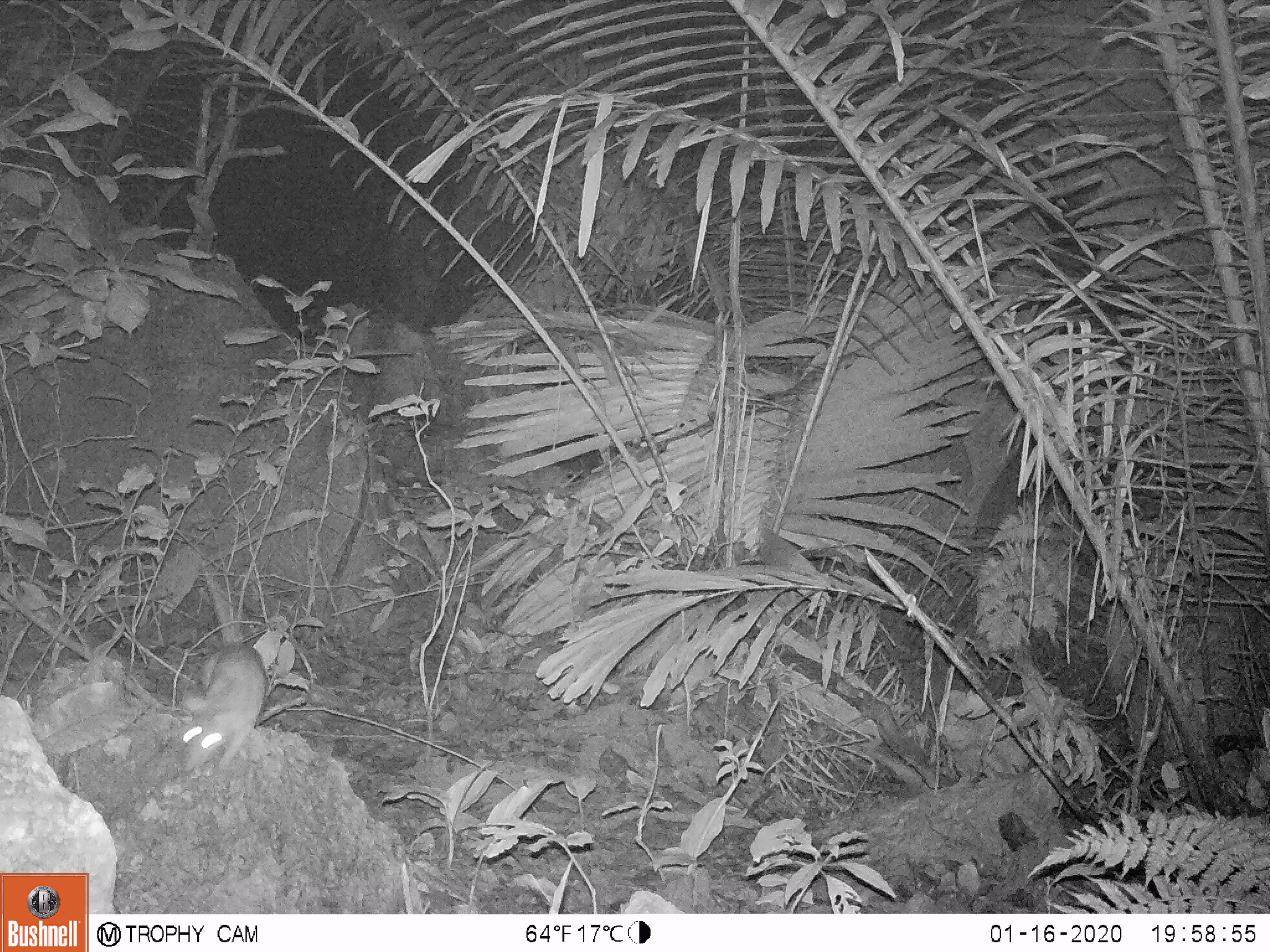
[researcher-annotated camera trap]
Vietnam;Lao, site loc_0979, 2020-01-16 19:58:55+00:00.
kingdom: Animalia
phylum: Chordata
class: Mammalia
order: Rodentia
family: Muridae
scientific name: Muridae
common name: old-world mice and rats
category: unidentified murid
Unidentified murid (old-world mice and rats) (Muridae). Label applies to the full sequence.